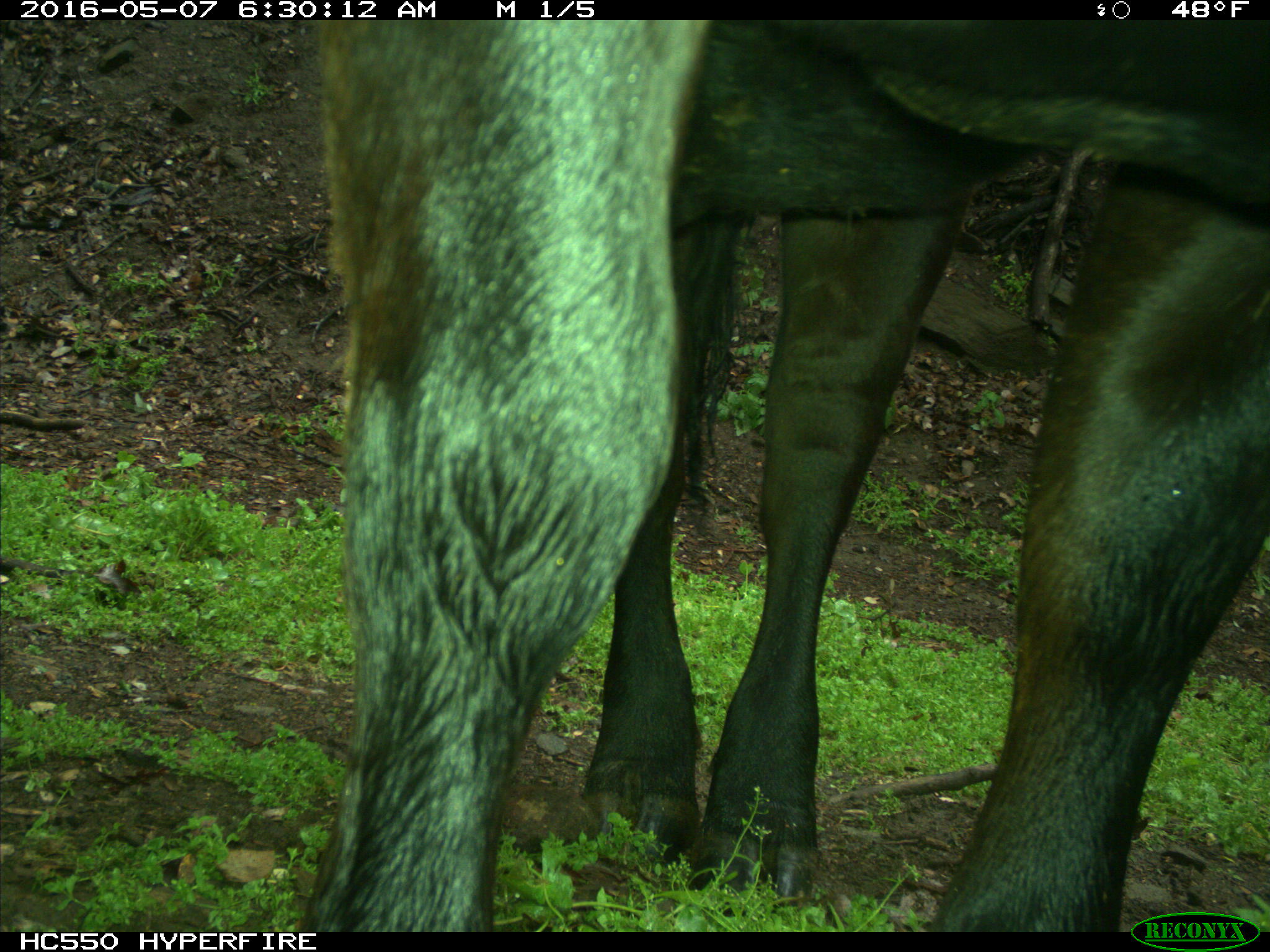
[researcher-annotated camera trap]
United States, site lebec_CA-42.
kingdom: Animalia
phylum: Chordata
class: Mammalia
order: Artiodactyla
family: Bovidae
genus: Bos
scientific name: Bos taurus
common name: domestic cow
Bos taurus (domestic cow).